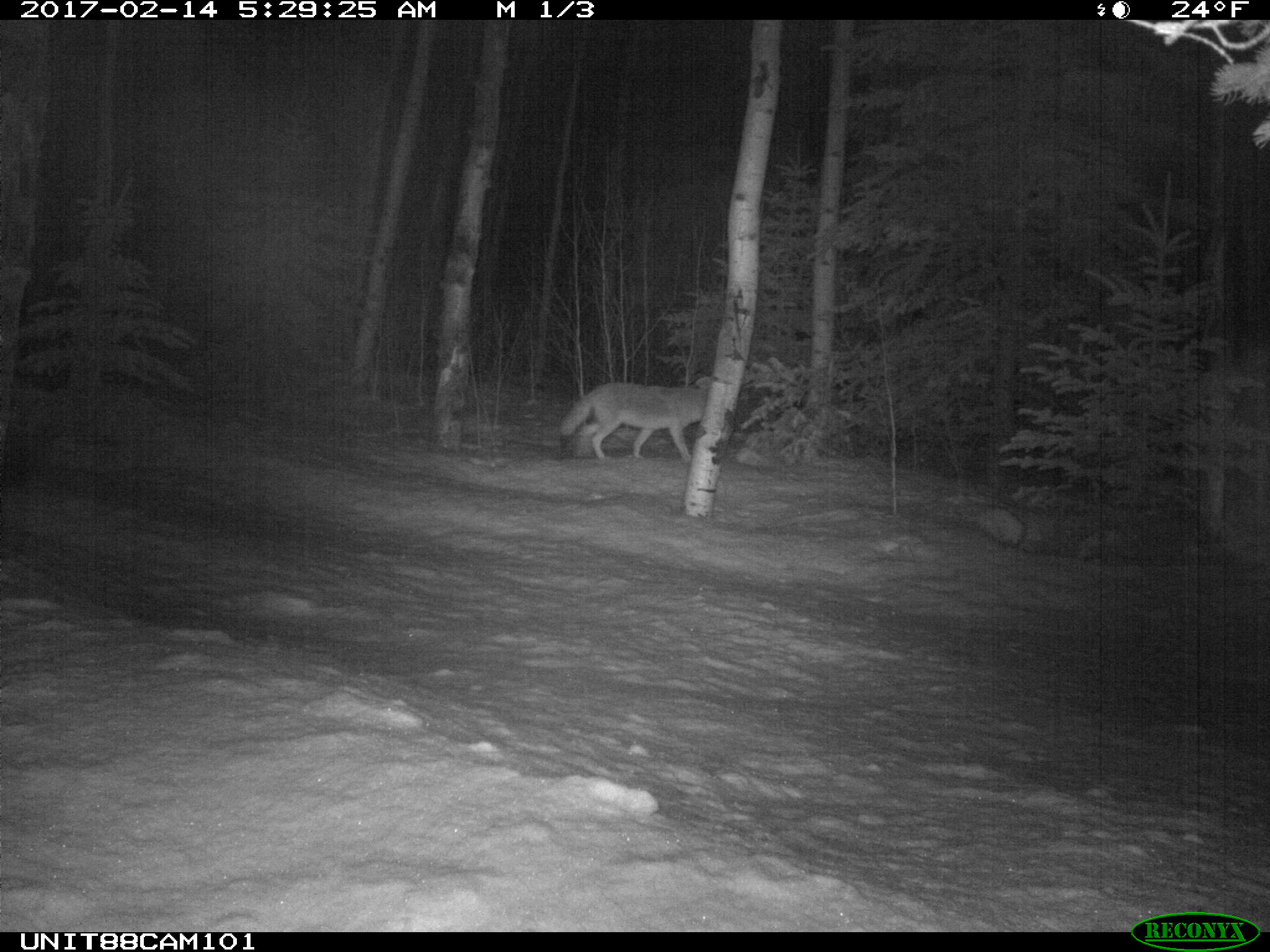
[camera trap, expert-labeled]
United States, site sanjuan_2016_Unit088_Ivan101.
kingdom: Animalia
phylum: Chordata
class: Mammalia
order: Carnivora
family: Canidae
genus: Canis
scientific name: Canis latrans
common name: coyote